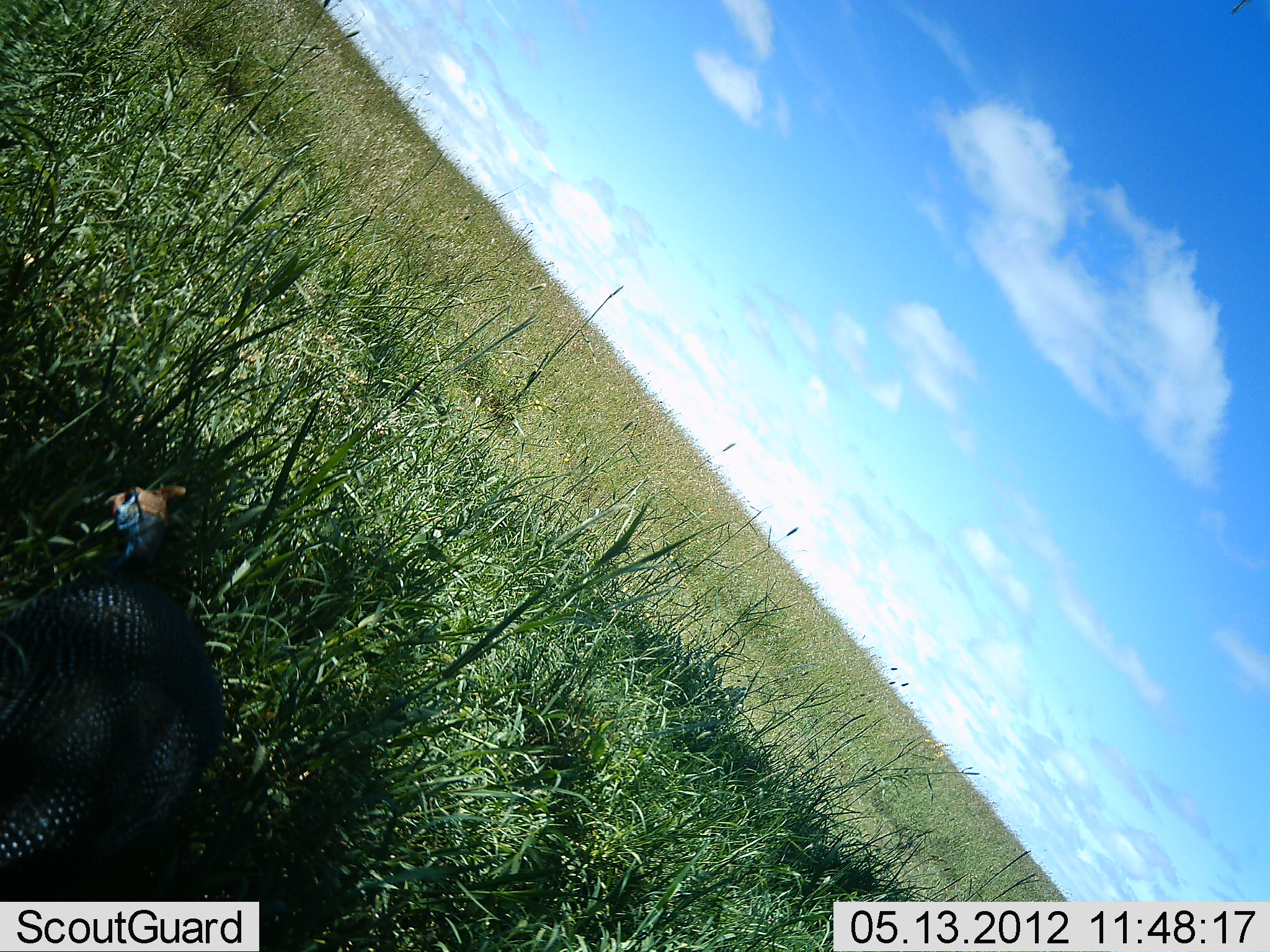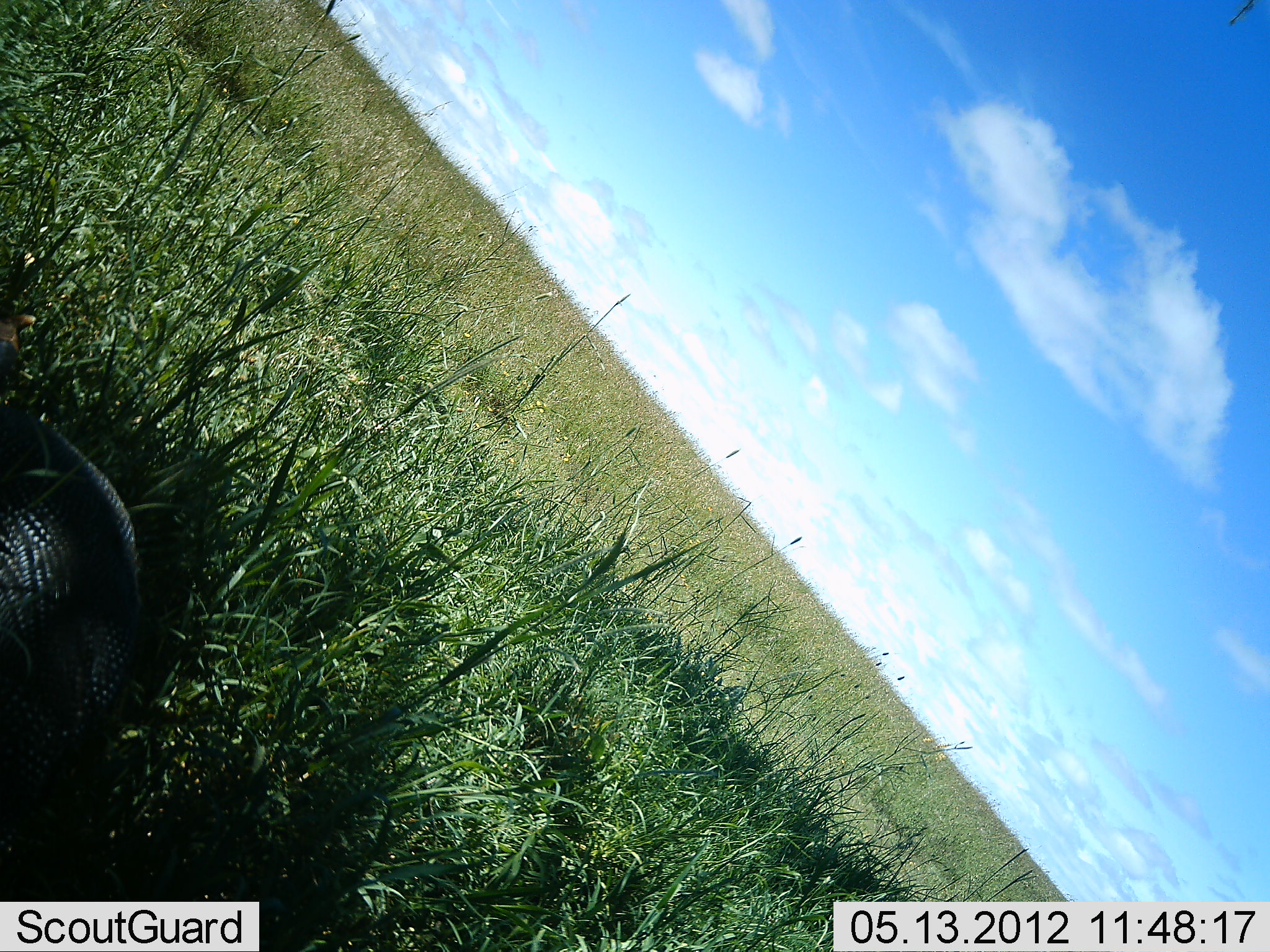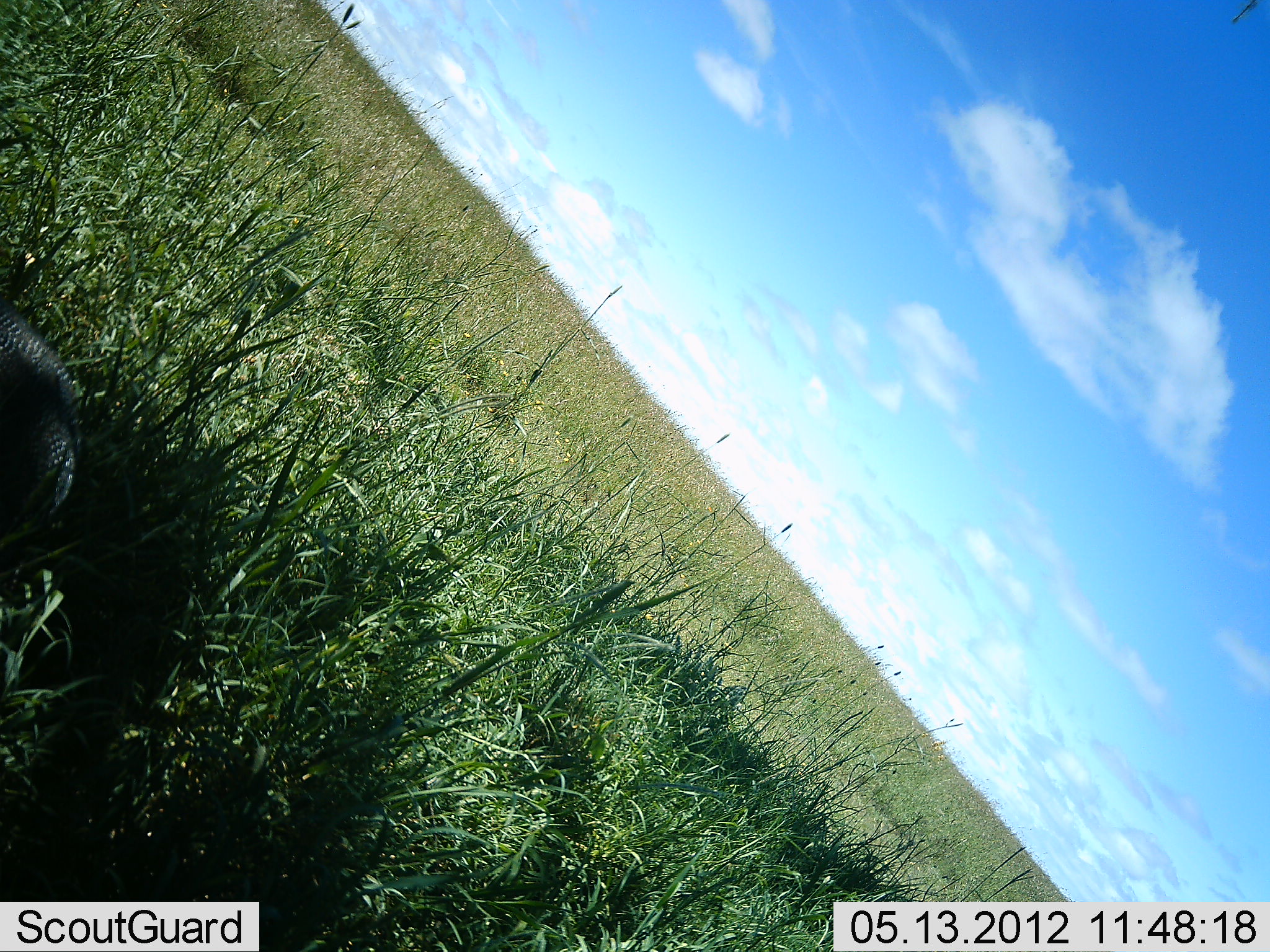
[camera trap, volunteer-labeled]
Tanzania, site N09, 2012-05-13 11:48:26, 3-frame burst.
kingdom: Animalia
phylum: Chordata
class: Aves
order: Galliformes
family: Numididae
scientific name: Numididae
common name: guinea fowl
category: guineafowl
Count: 1.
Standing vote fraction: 24%.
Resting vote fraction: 0%.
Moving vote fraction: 71%.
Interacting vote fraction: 0%.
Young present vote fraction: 0%.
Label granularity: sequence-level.